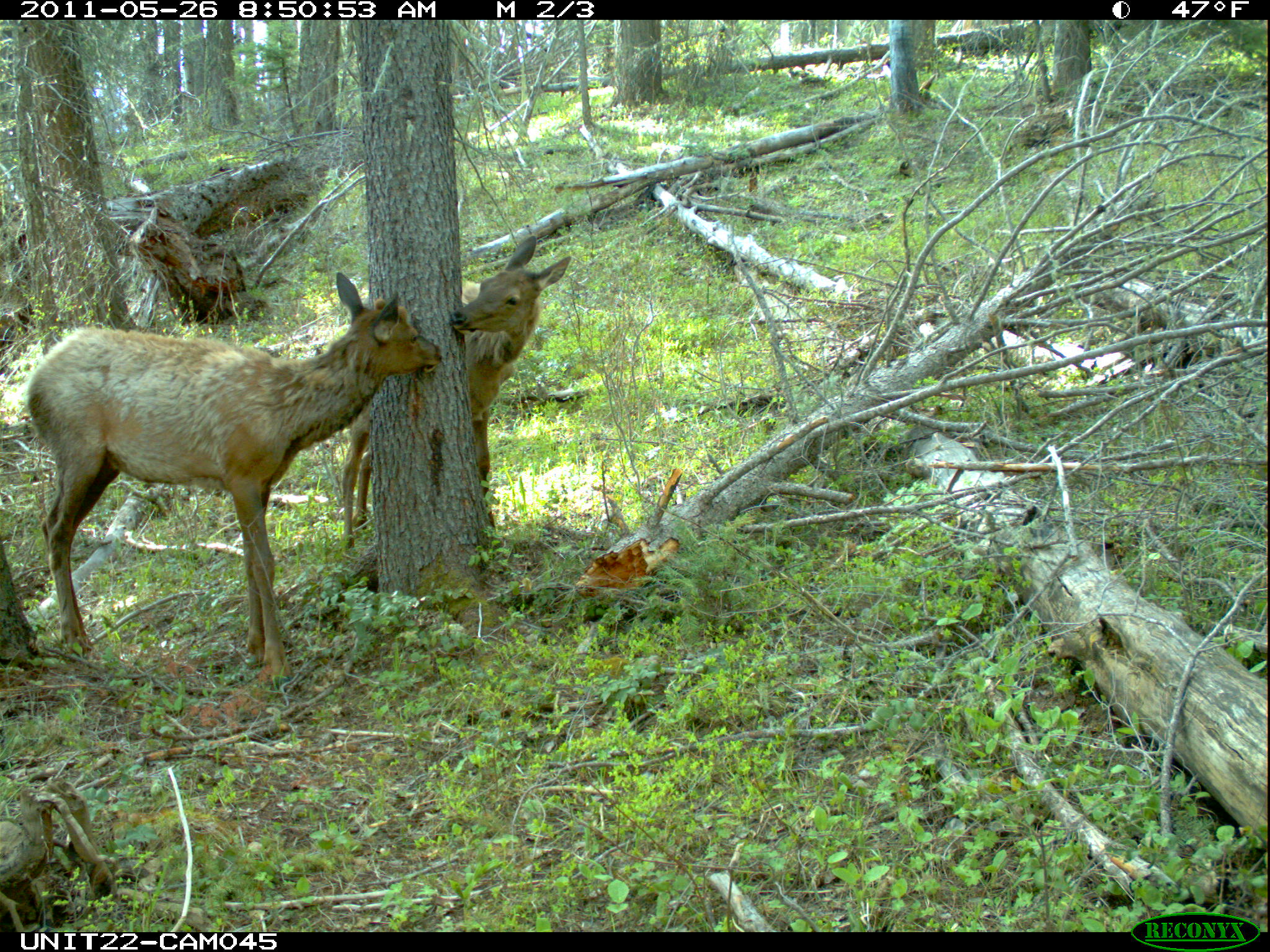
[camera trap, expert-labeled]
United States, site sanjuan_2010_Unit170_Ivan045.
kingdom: Animalia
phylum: Chordata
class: Mammalia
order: Artiodactyla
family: Cervidae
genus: Cervus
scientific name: Cervus elaphus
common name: red deer